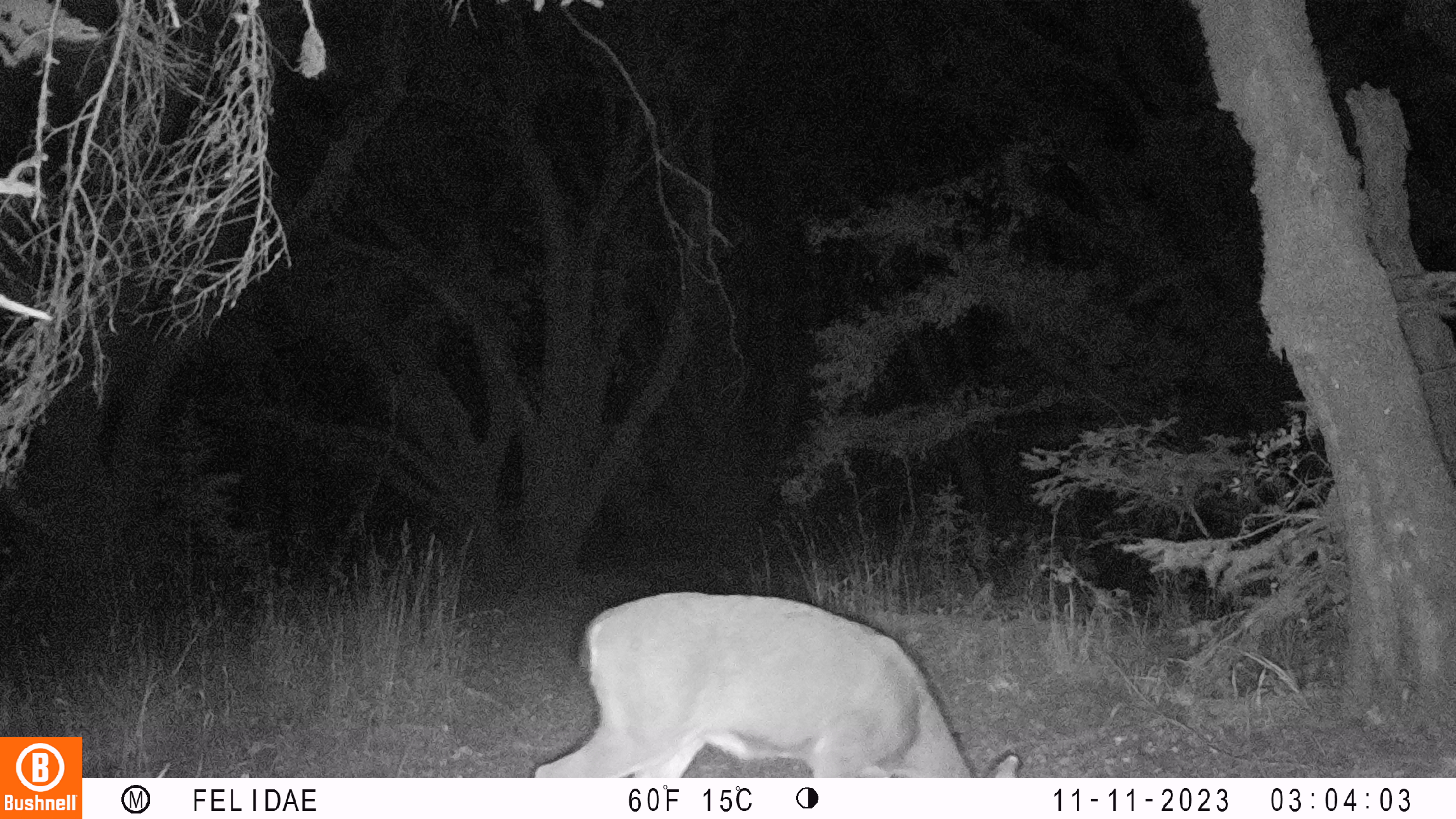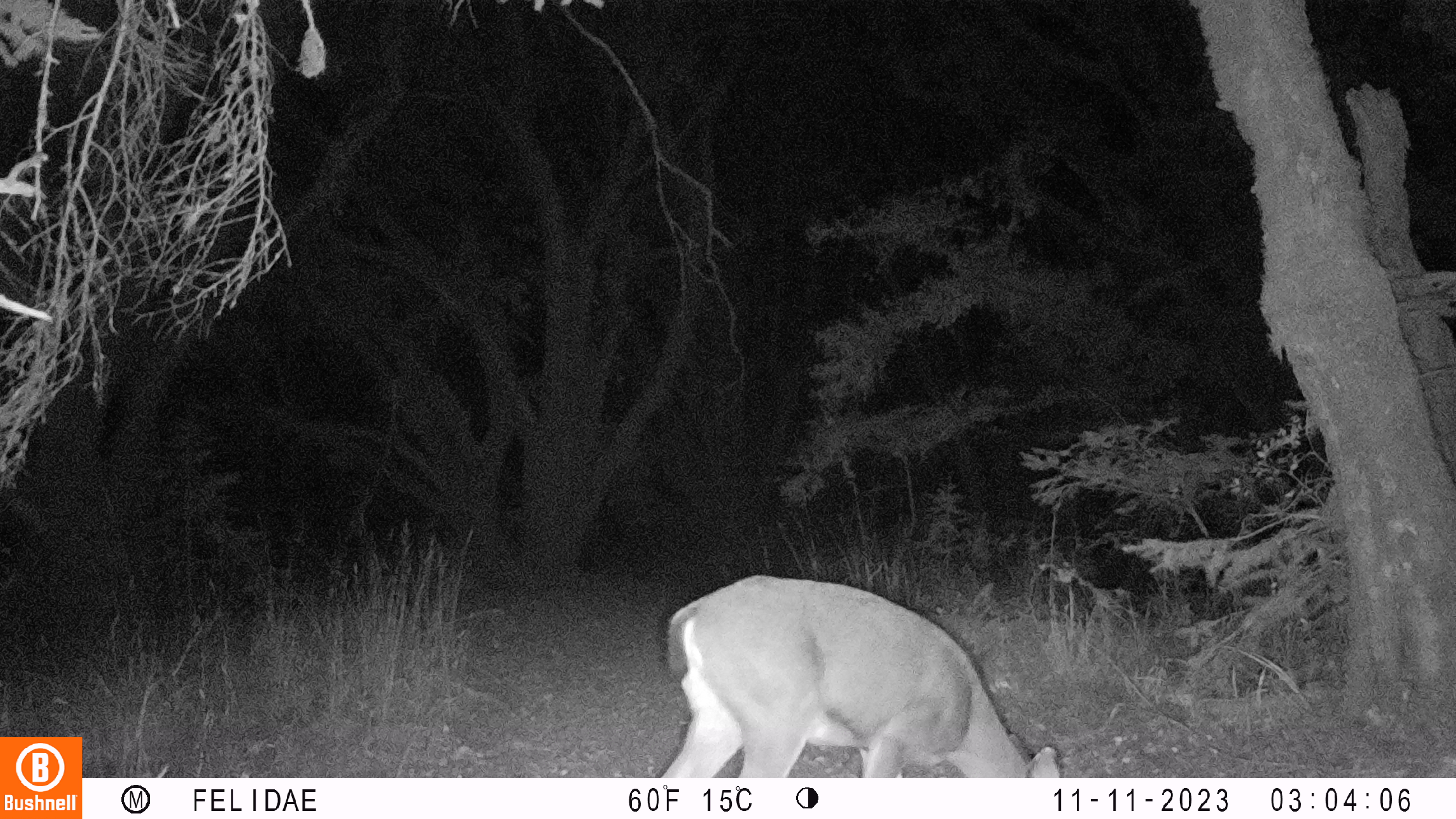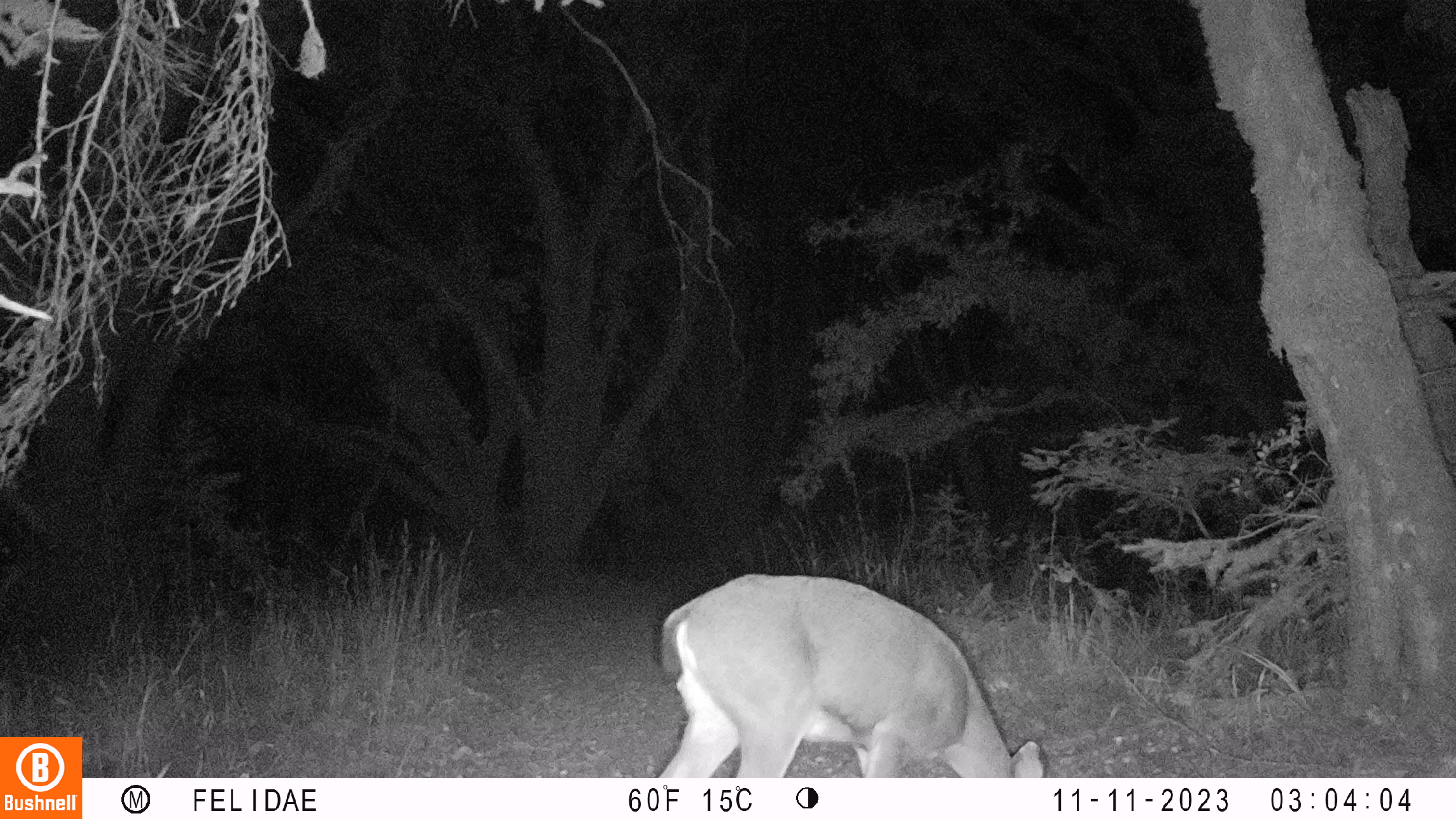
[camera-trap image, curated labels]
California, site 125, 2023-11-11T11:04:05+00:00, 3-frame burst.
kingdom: Animalia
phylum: Chordata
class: Mammalia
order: Artiodactyla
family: Cervidae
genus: Odocoileus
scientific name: Odocoileus hemionus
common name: mule deer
Mule deer (Odocoileus hemionus).